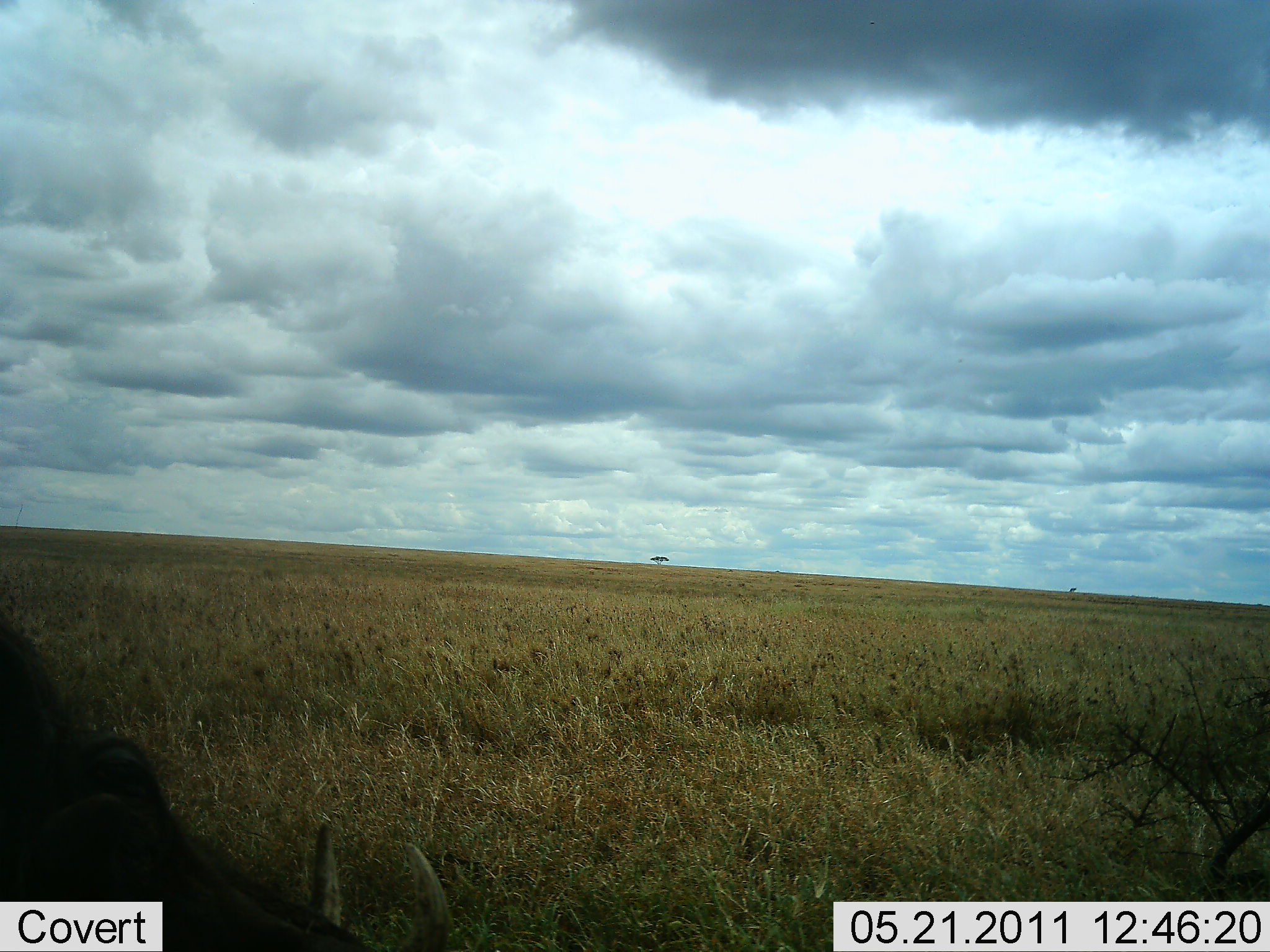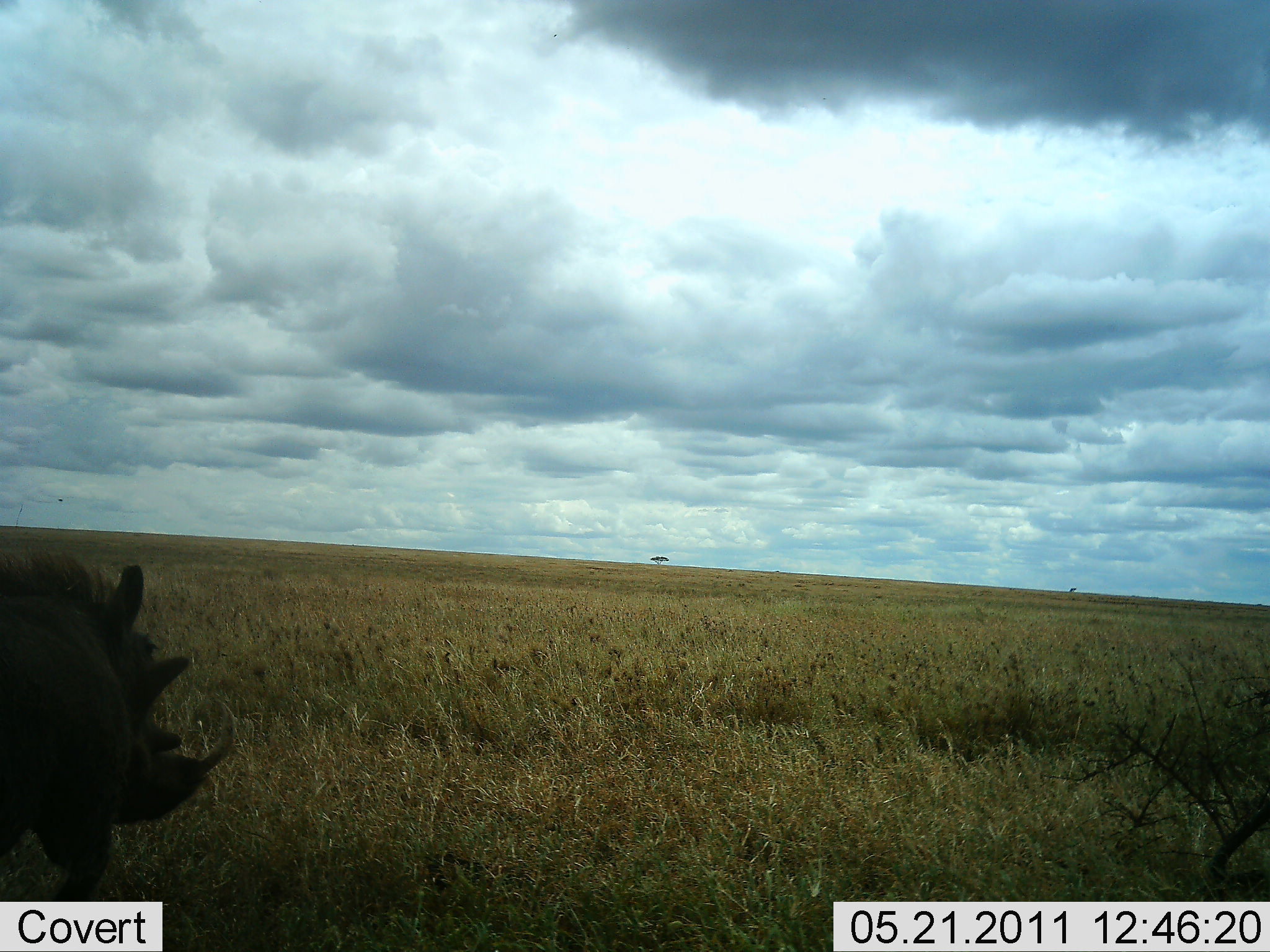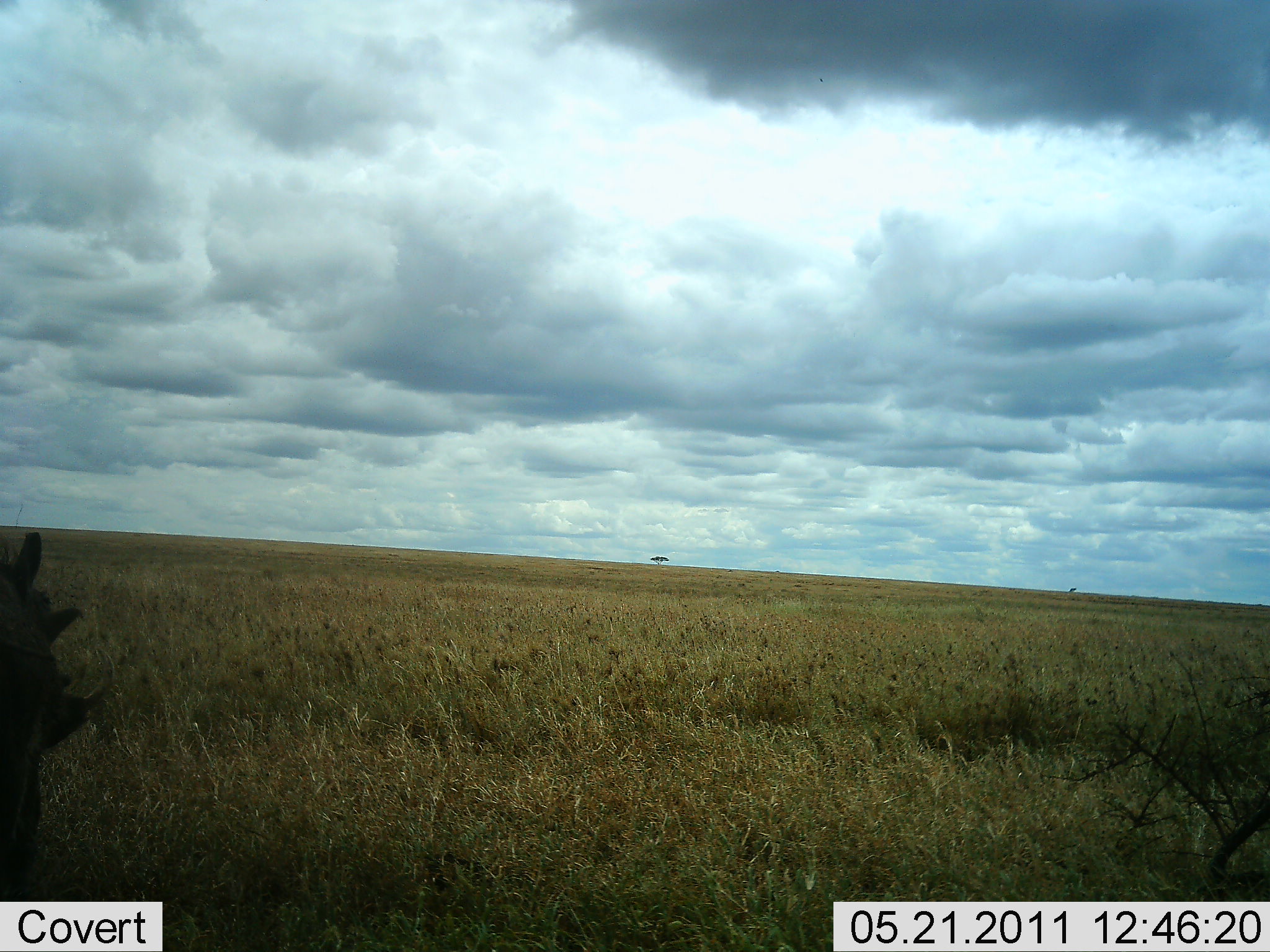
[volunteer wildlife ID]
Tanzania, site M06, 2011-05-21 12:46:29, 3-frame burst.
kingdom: Animalia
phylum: Chordata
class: Mammalia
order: Artiodactyla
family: Suidae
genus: Phacochoerus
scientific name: Phacochoerus africanus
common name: warthog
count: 1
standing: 8%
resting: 8%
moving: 69%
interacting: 0%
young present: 0%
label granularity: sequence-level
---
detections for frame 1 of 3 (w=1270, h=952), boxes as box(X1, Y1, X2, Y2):
animal: box(0, 610, 454, 952)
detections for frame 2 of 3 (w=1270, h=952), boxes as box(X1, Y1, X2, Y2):
animal: box(0, 547, 240, 902)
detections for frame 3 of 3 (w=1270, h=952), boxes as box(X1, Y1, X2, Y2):
animal: box(0, 530, 115, 902)